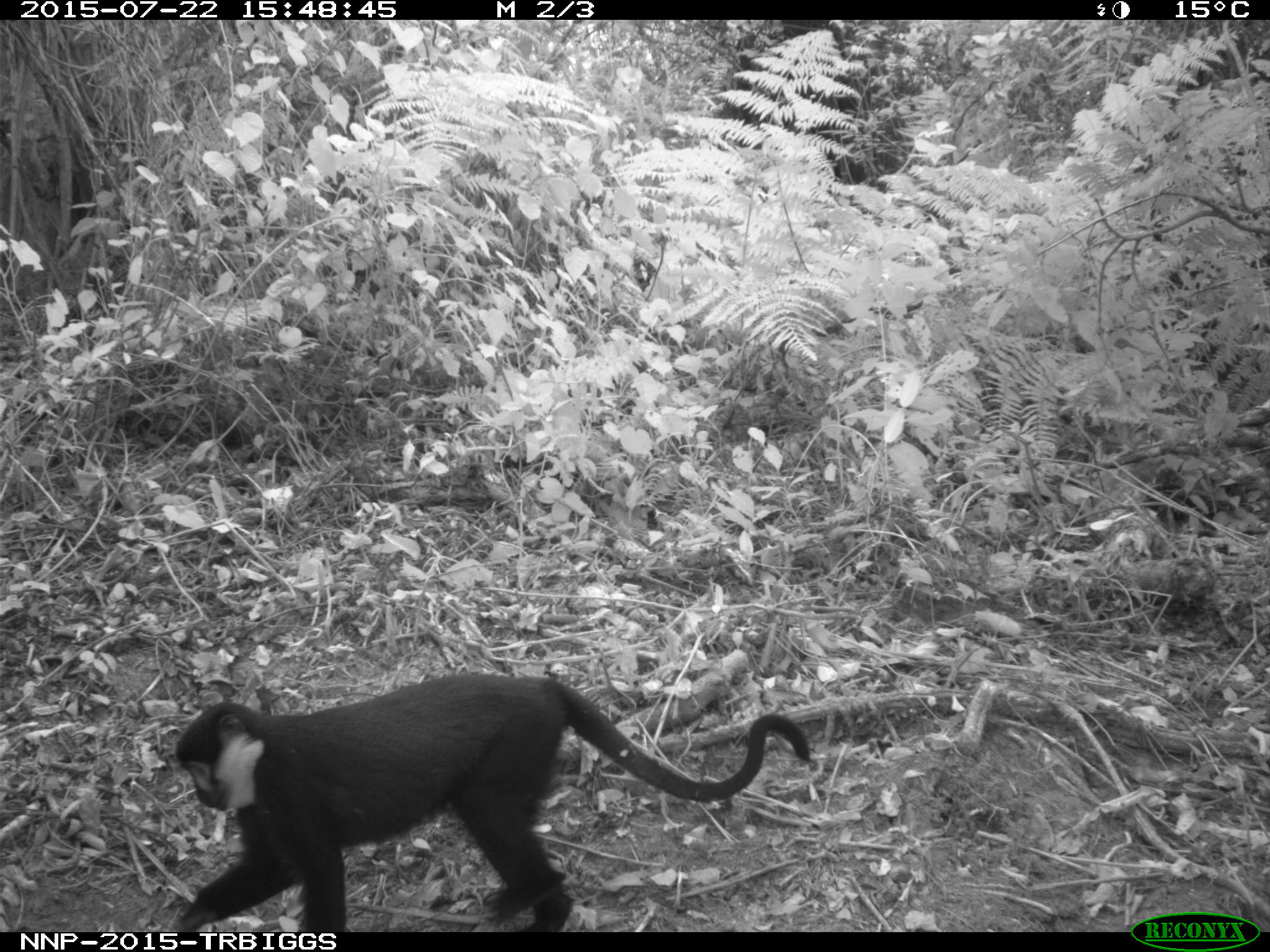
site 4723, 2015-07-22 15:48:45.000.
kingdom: Animalia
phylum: Chordata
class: Mammalia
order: Primates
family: Cercopithecidae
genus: Allochrocebus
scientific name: Allochrocebus lhoesti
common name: l'hoest's monkey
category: cercopithecus lhoesti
Cercopithecus lhoesti (l'hoest's monkey) (Allochrocebus lhoesti), count 1.